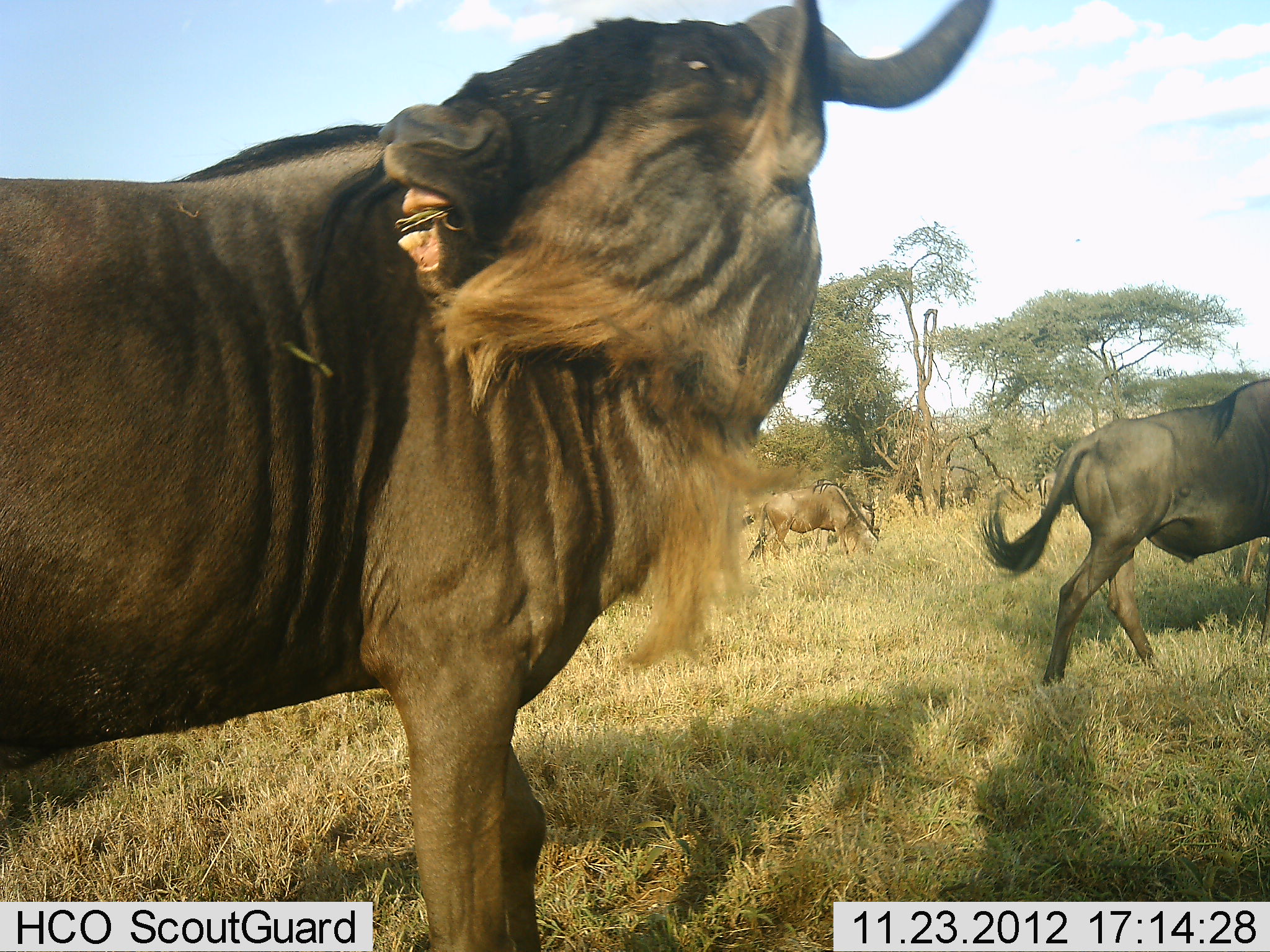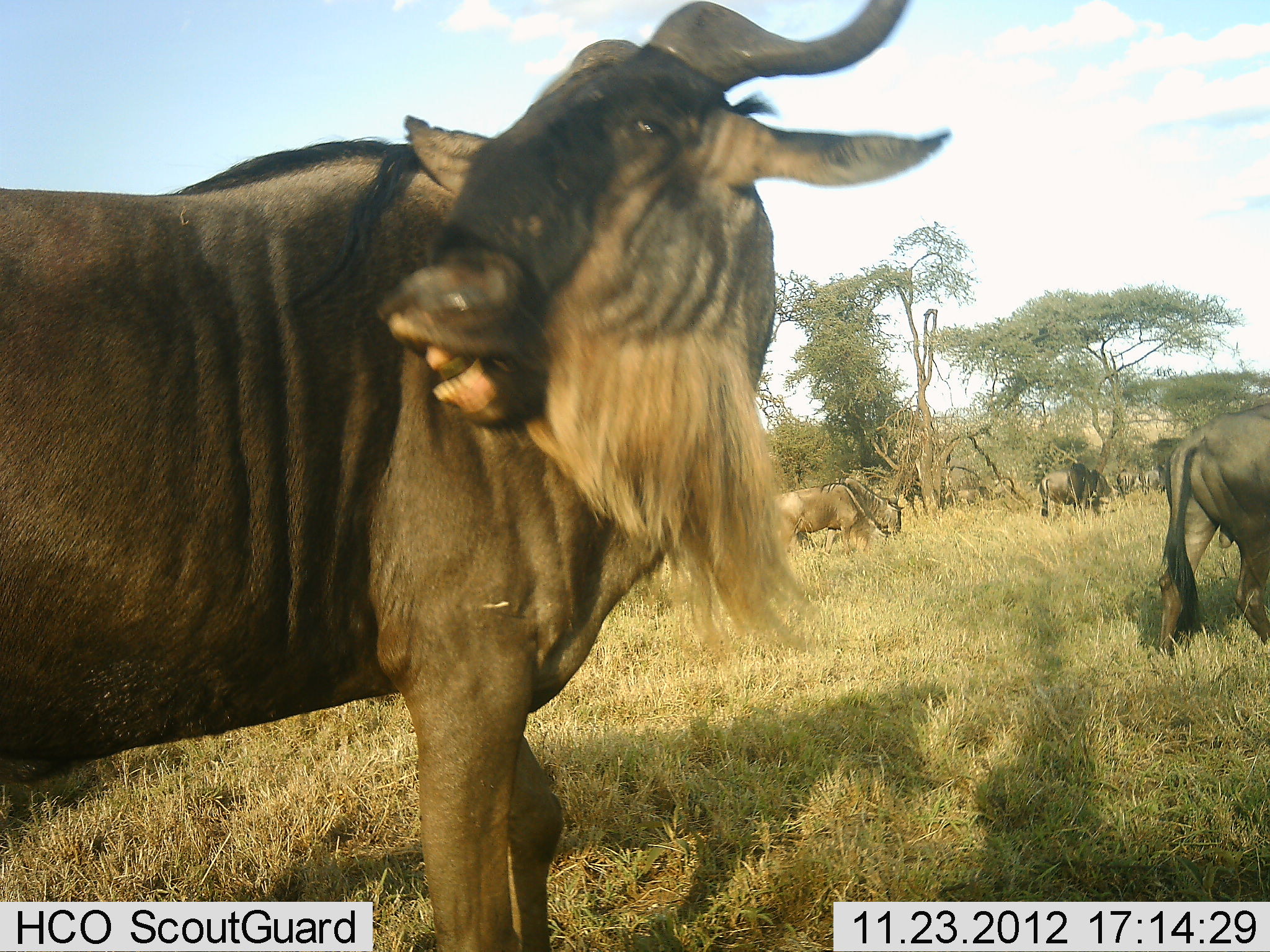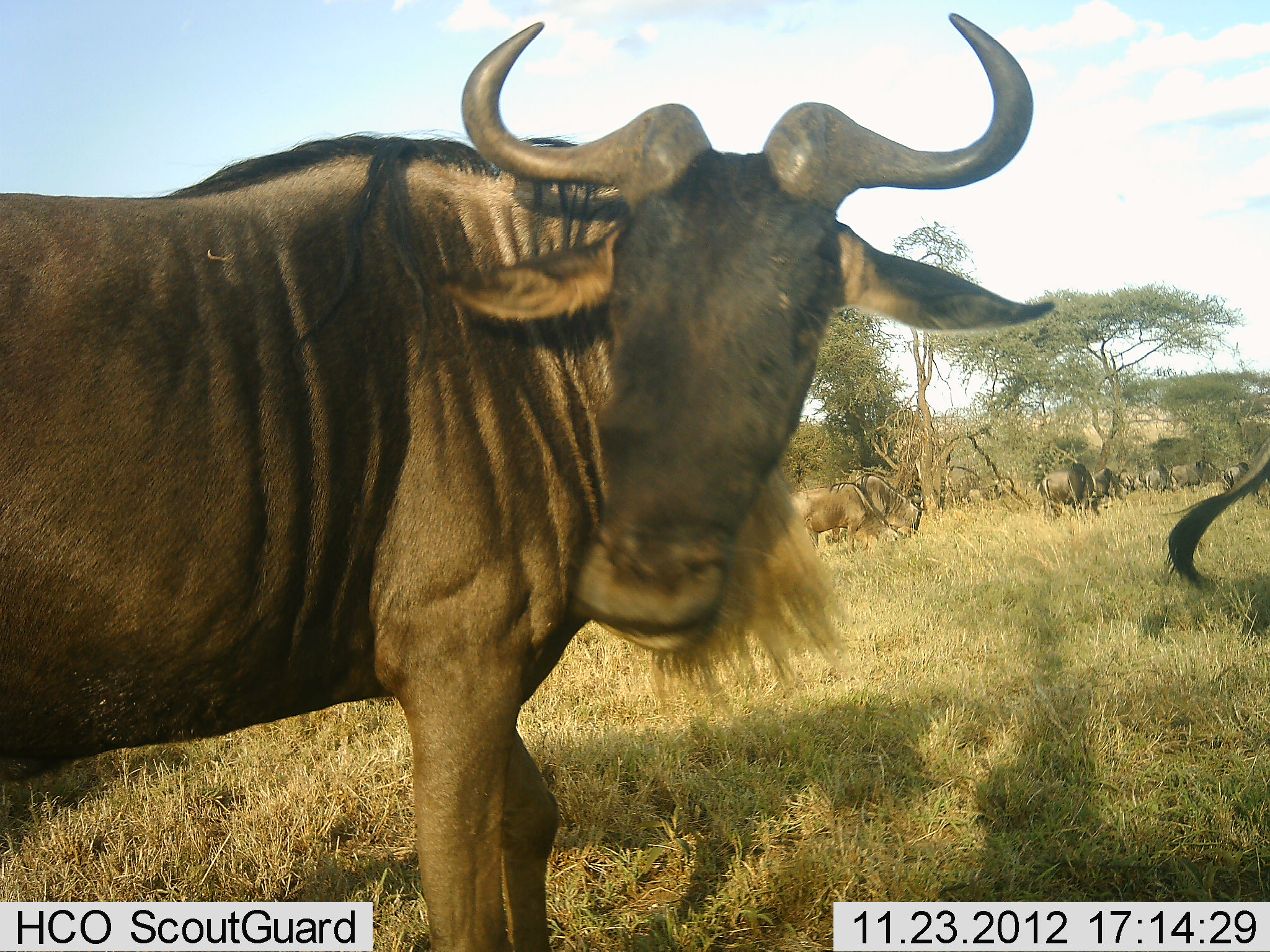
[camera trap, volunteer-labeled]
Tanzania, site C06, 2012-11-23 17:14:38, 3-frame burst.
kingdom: Animalia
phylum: Chordata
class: Mammalia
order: Artiodactyla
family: Bovidae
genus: Connochaetes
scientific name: Connochaetes taurinus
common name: blue wildebeest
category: wildebeest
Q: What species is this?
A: Wildebeest (blue wildebeest) (Connochaetes taurinus).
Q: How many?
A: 7.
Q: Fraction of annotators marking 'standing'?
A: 73%.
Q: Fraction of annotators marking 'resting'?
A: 4%.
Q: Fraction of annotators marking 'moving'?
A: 69%.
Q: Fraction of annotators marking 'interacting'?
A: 12%.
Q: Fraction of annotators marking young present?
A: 0%.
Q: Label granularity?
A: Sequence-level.